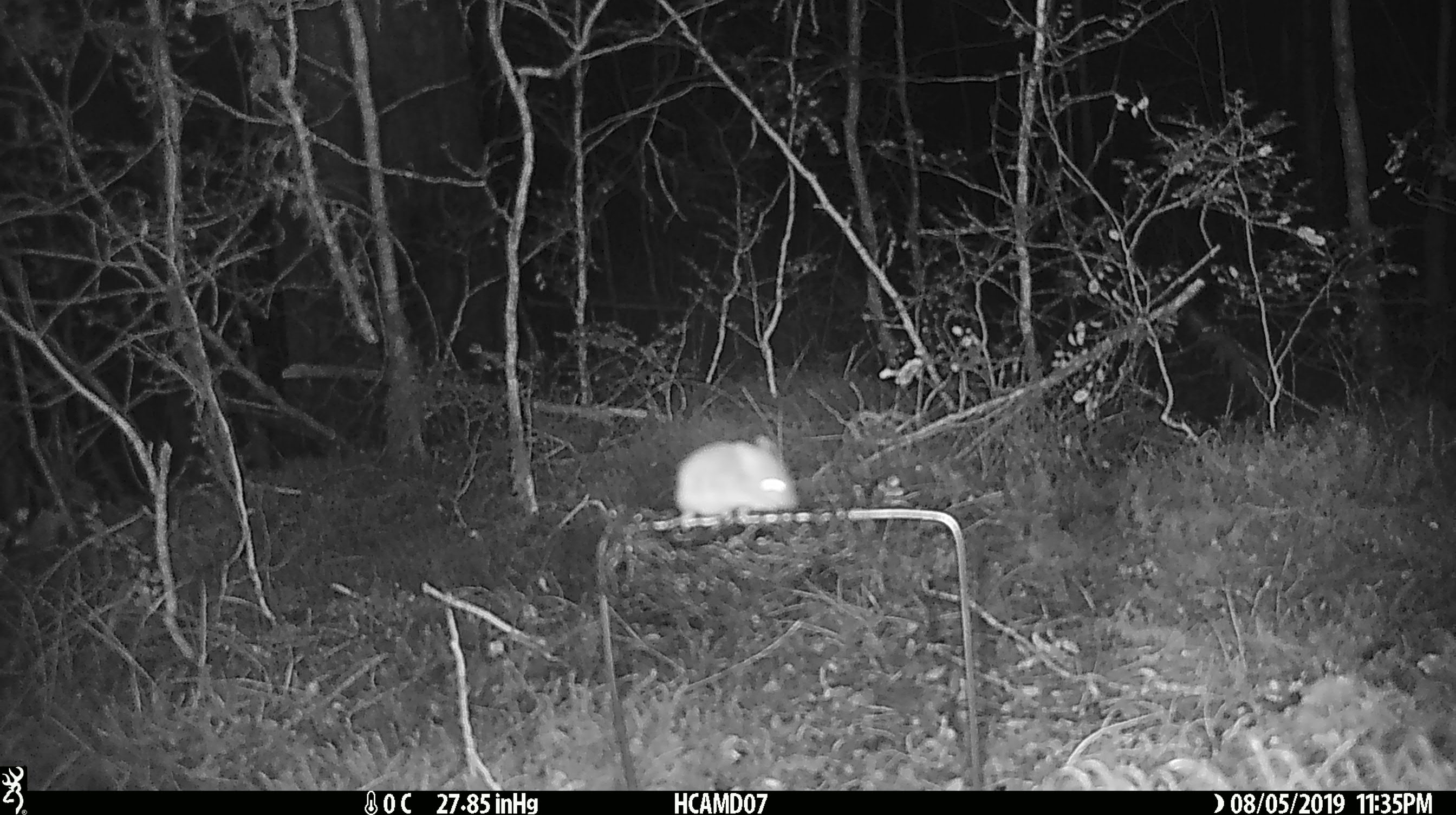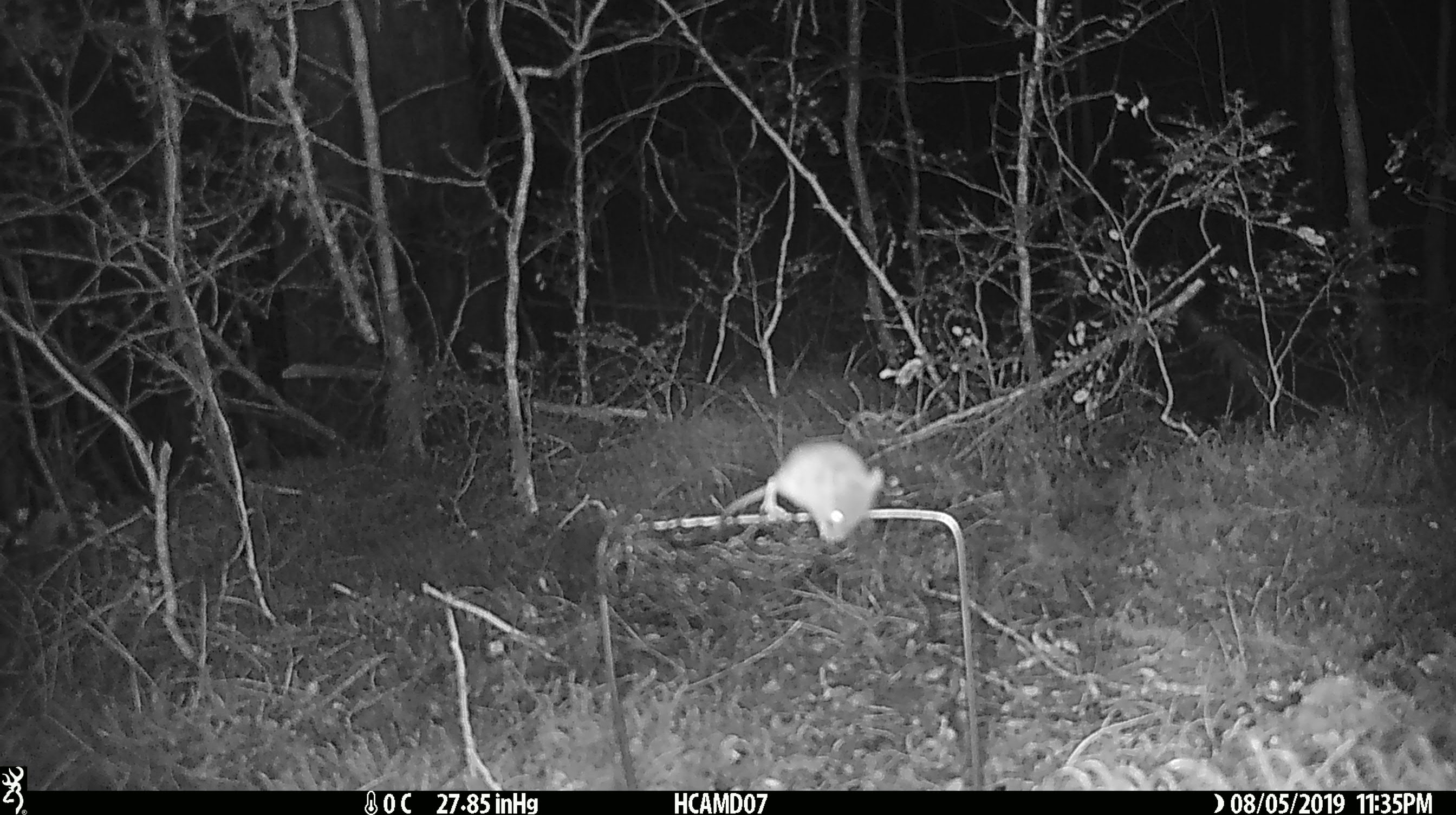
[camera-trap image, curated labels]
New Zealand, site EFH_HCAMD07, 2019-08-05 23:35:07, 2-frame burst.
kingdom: Animalia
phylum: Chordata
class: Mammalia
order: Rodentia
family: Muridae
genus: Mus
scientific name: Mus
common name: mouse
Mouse (Mus).